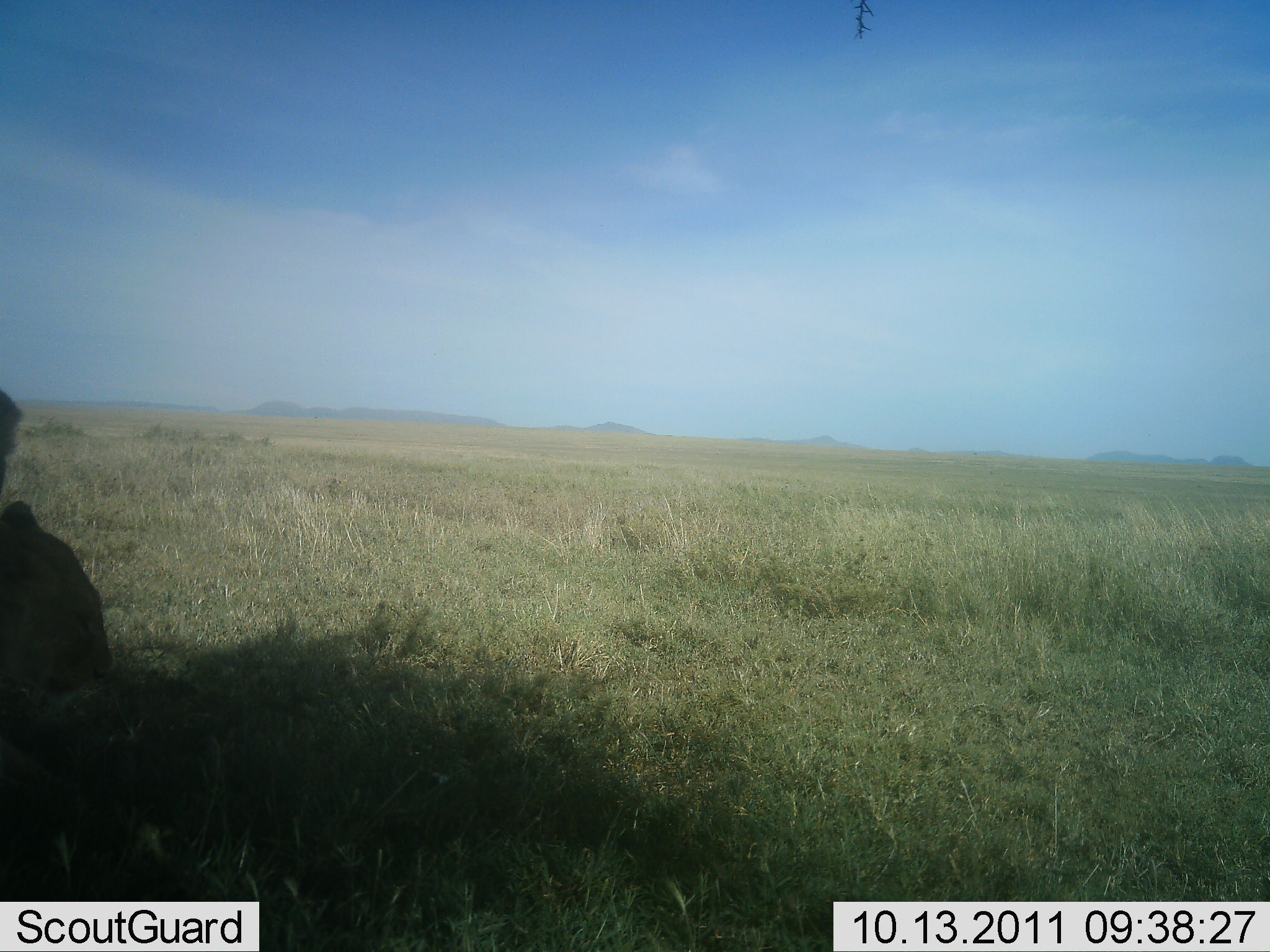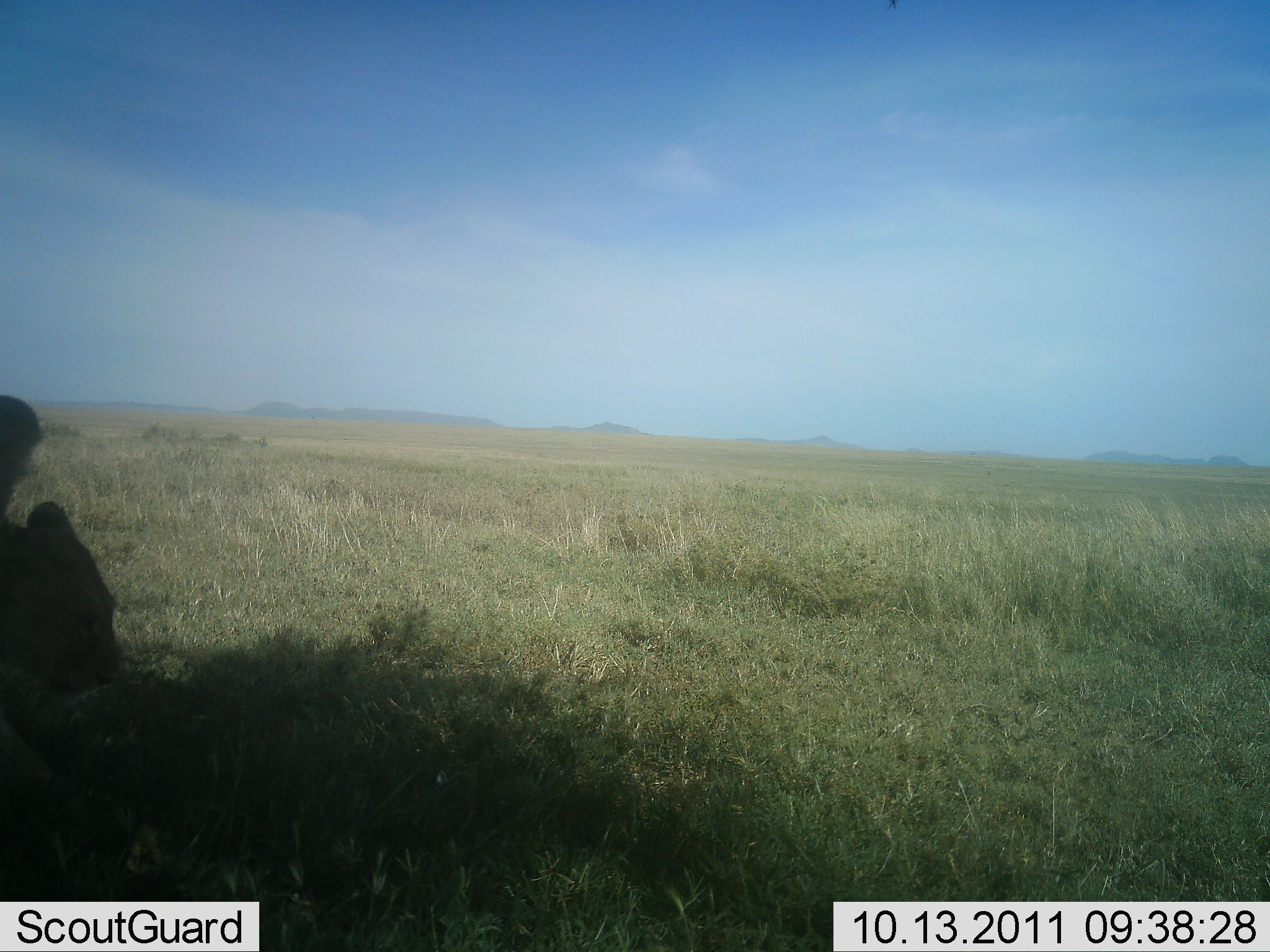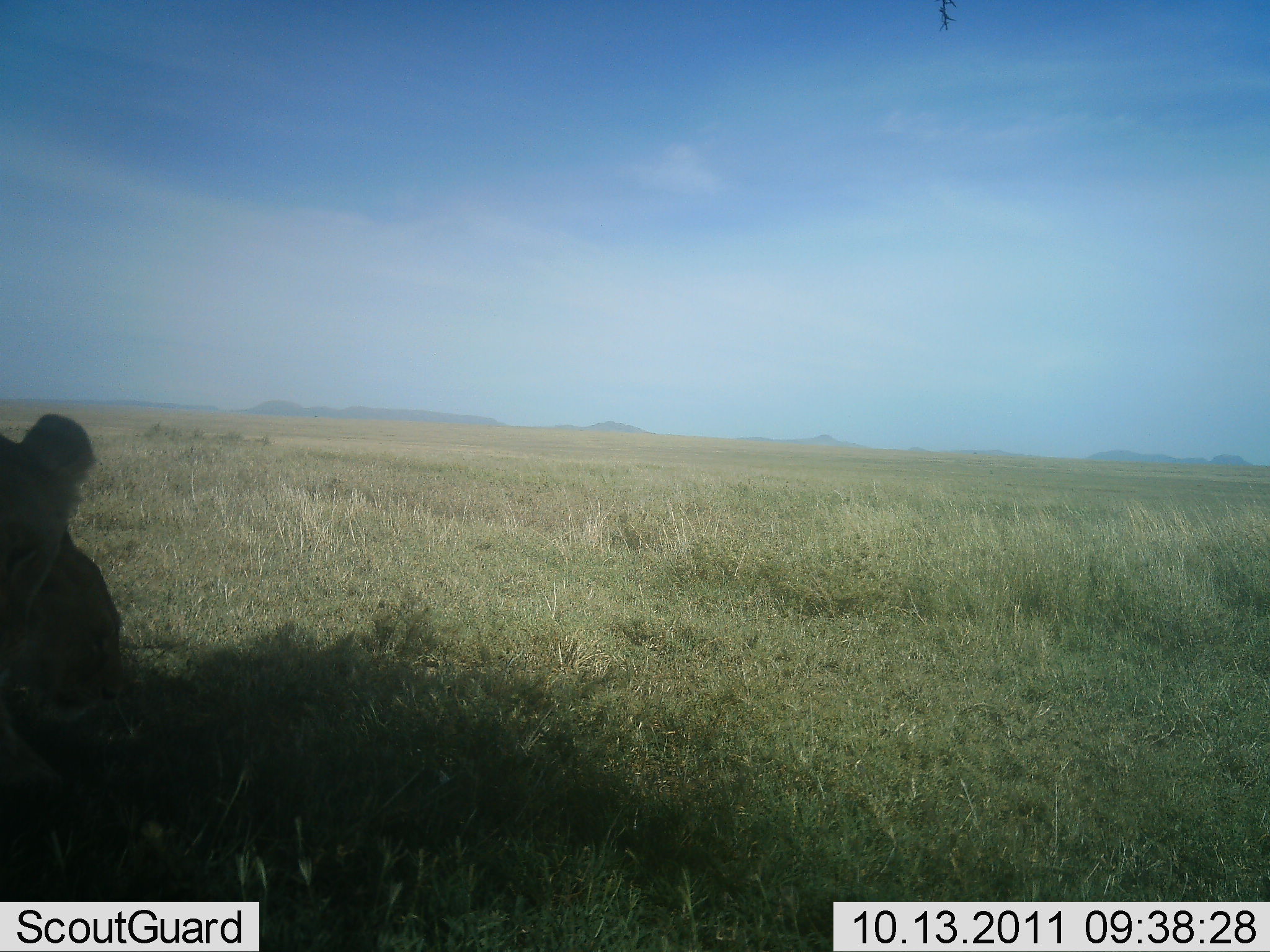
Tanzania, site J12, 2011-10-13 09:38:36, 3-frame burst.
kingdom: Animalia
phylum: Chordata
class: Mammalia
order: Carnivora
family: Felidae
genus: Panthera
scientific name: Panthera leo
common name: lion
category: lionfemale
Lionfemale (lion) (Panthera leo), count 2. Behavior (volunteer vote fractions): standing 0%, resting 75%, moving 33%, interacting 17%. Young present (vote fraction): 25%. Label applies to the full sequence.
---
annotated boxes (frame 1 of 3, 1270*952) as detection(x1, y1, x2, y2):
animal: detection(0, 499, 185, 868)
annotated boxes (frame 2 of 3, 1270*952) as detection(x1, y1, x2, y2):
animal: detection(0, 499, 173, 879)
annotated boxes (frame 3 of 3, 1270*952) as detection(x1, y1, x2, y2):
animal: detection(0, 529, 171, 864); detection(0, 413, 97, 620)